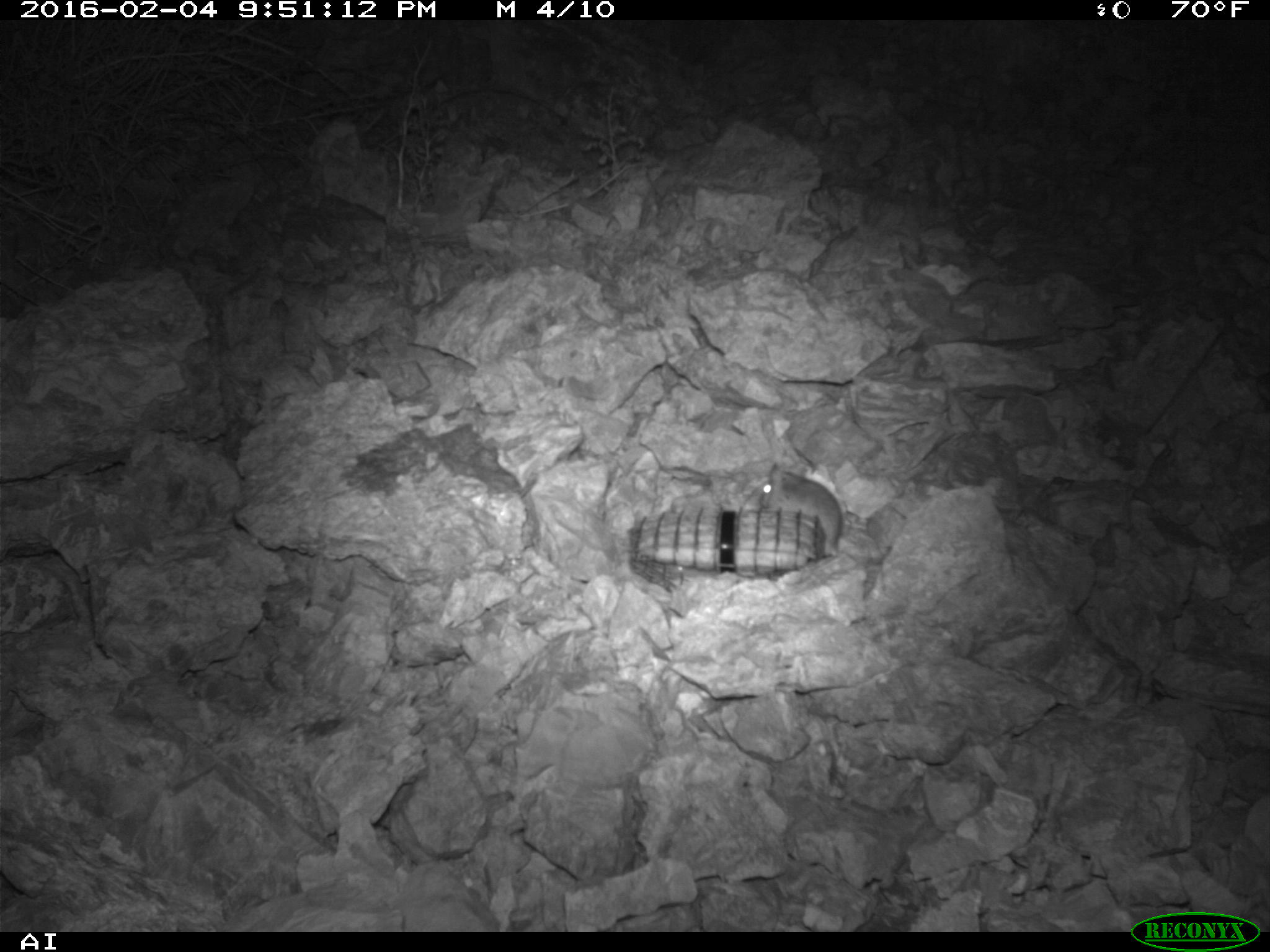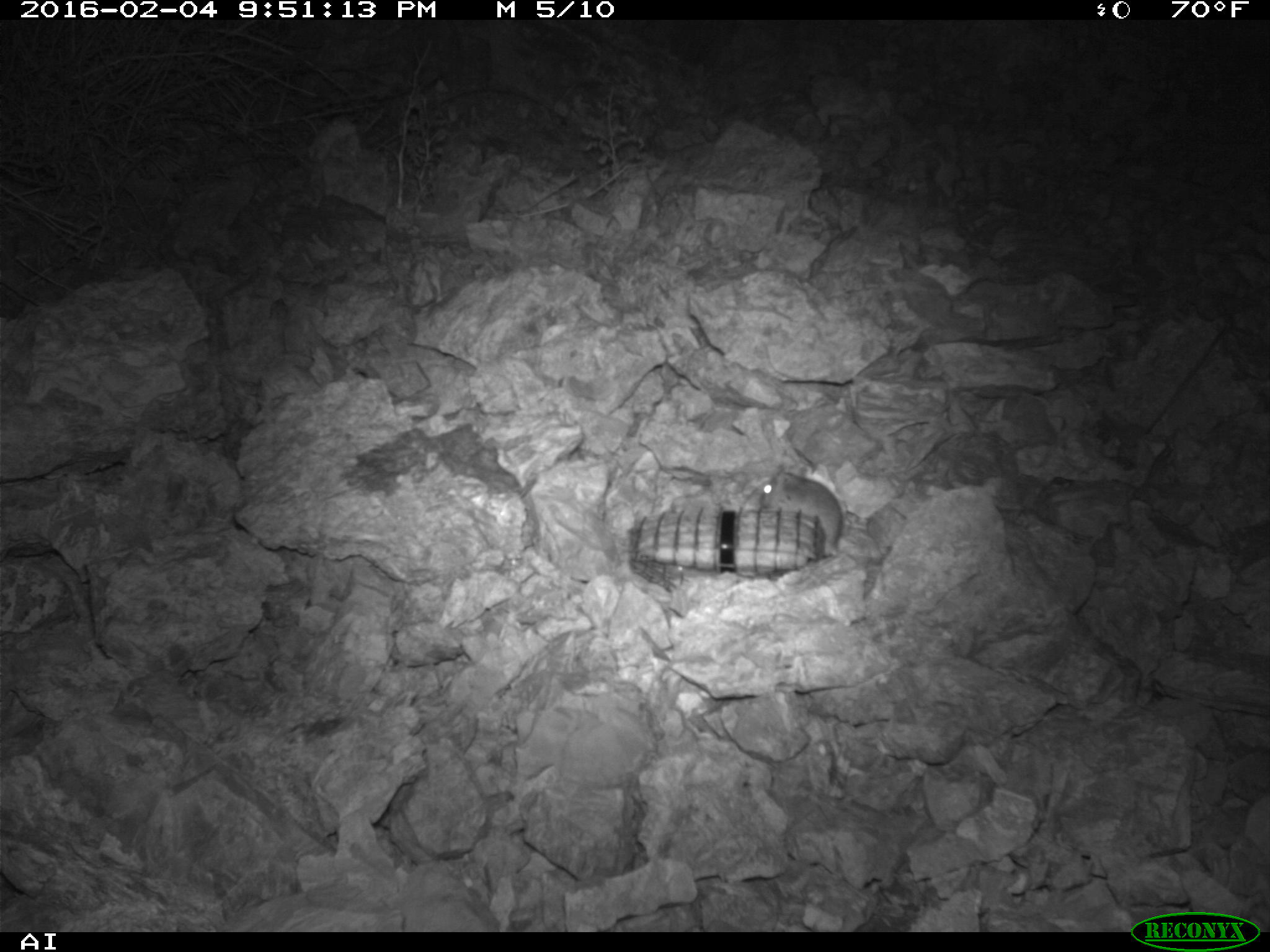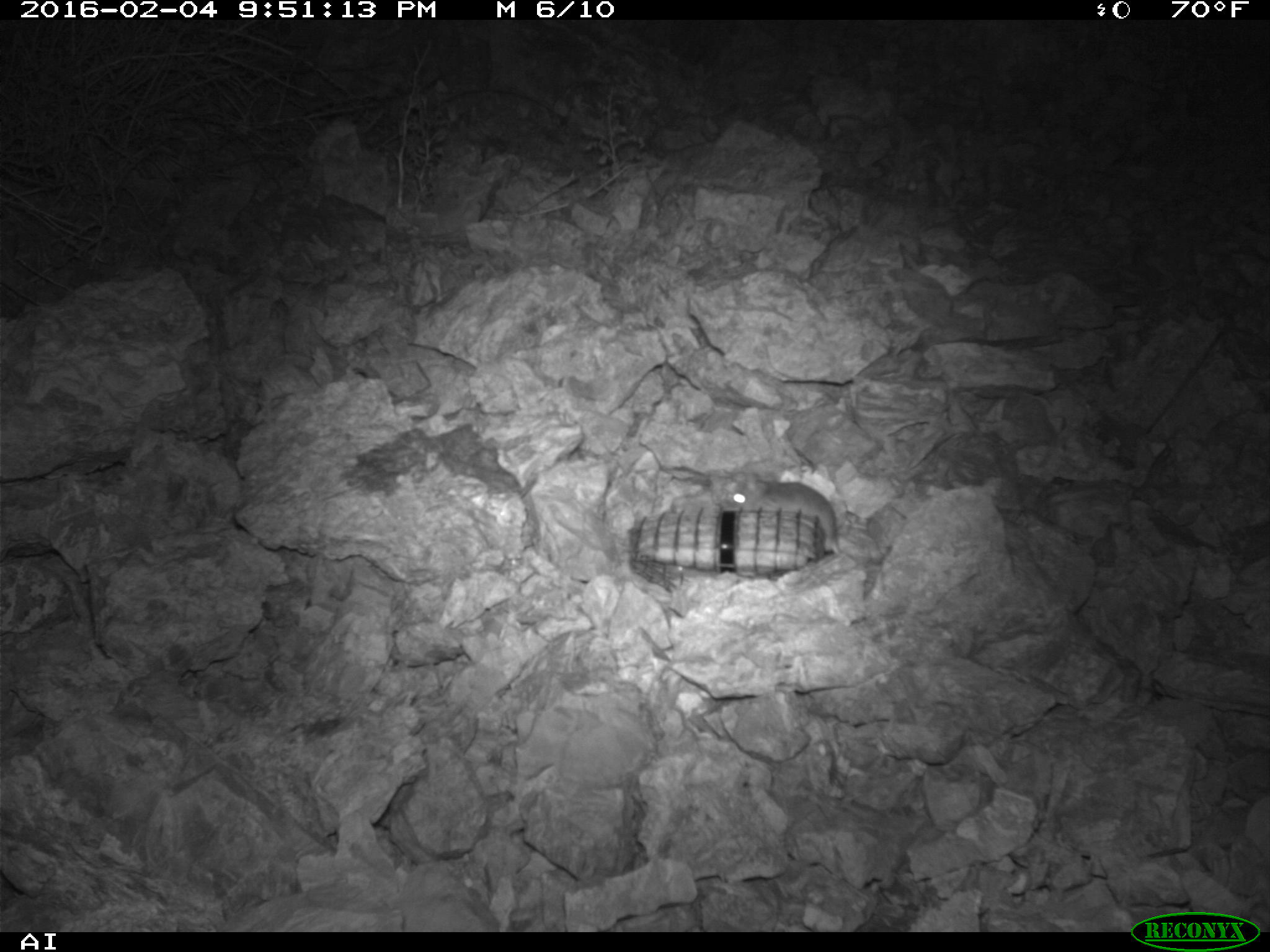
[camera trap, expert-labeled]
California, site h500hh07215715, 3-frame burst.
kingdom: Animalia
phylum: Chordata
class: Mammalia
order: Rodentia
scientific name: Rodentia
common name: rodent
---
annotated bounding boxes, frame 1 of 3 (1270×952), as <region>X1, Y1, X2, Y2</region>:
rodent: <region>761, 462, 841, 556</region>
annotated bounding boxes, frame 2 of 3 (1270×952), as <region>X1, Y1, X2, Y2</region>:
rodent: <region>758, 465, 842, 556</region>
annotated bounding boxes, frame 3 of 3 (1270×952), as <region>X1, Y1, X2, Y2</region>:
rodent: <region>730, 471, 839, 554</region>